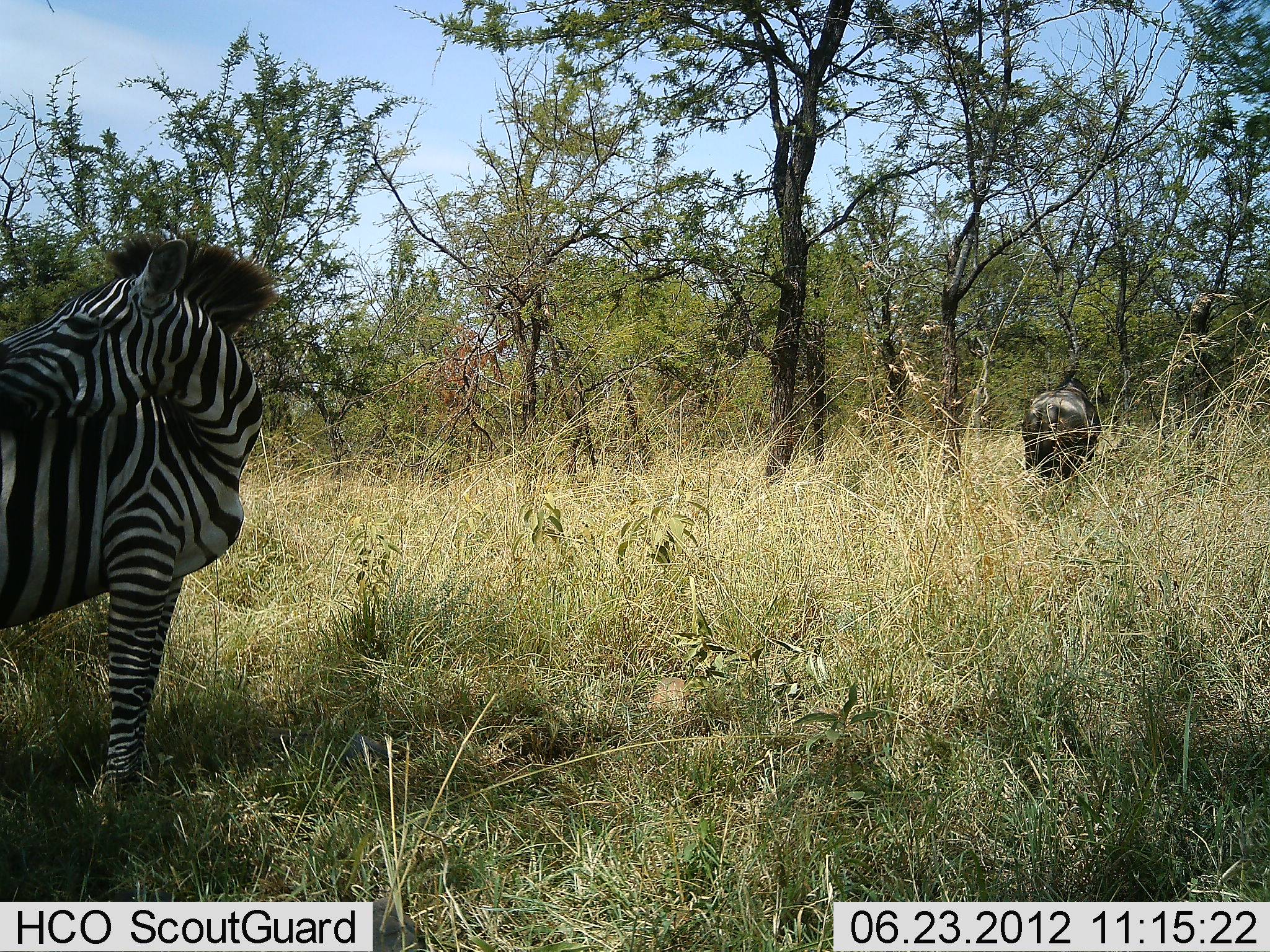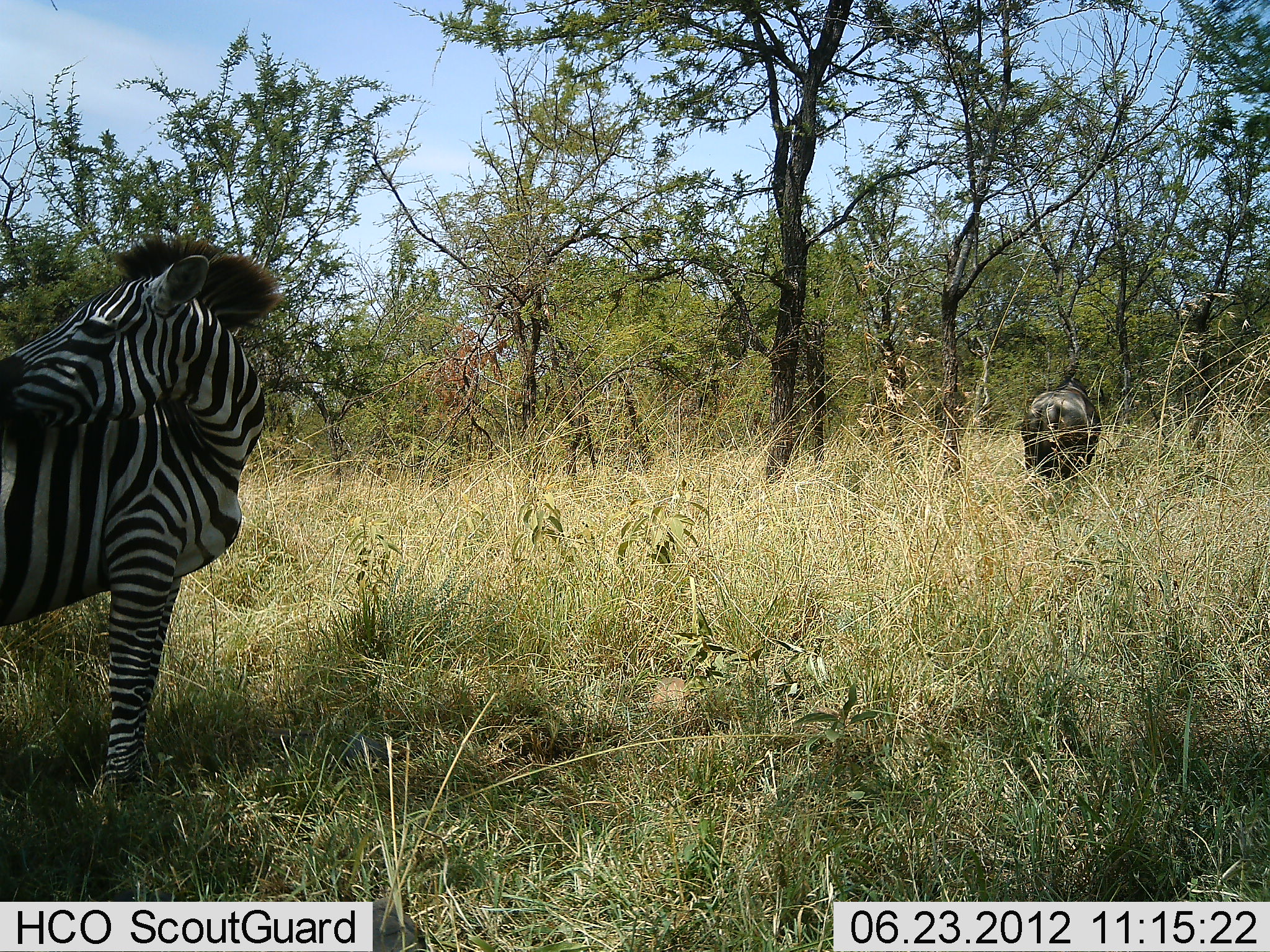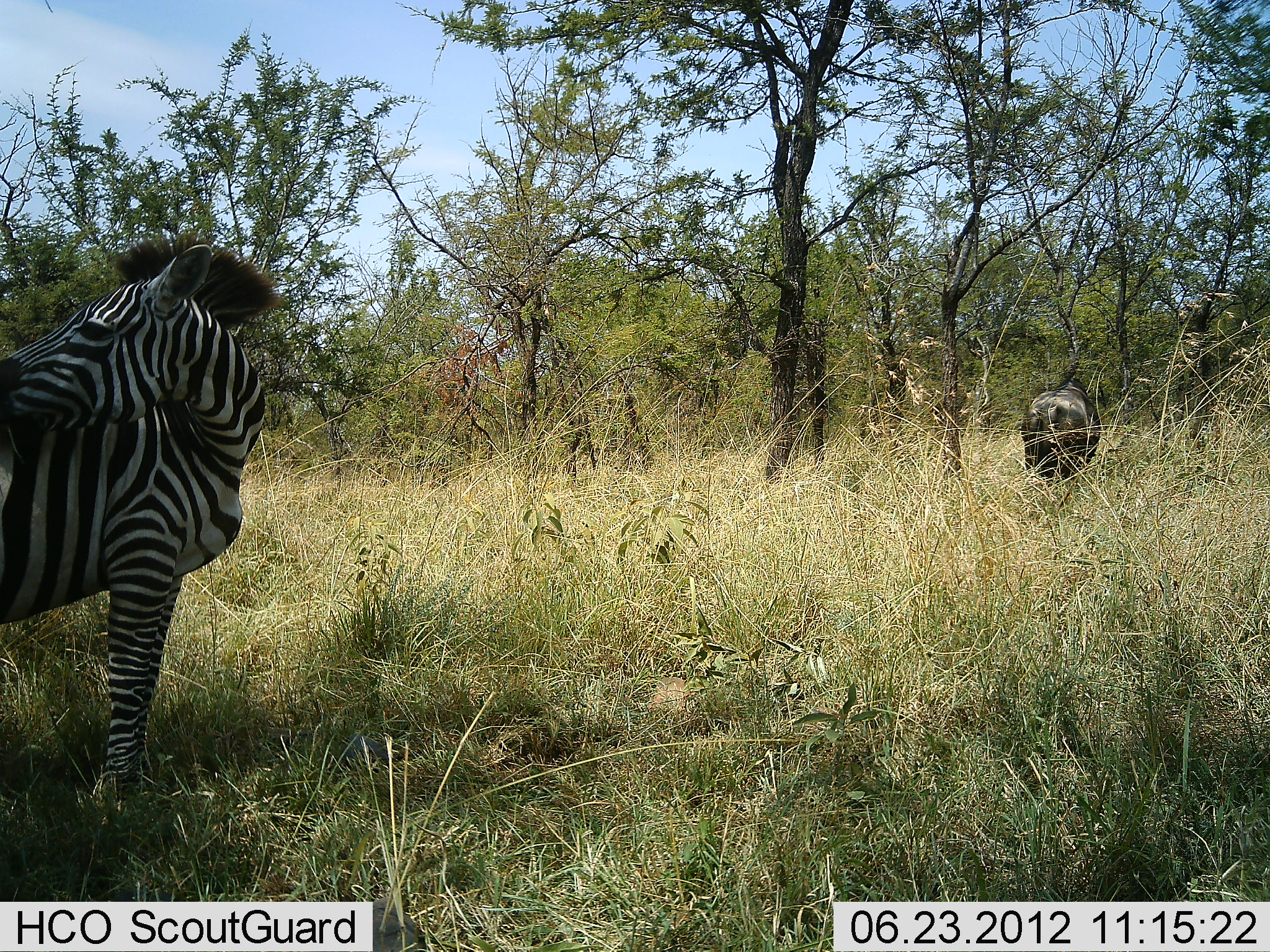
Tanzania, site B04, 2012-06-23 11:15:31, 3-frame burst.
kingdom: Animalia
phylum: Chordata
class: Mammalia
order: Perissodactyla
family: Equidae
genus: Equus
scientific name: Equus quagga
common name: plains zebra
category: zebra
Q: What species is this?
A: Zebra (plains zebra) (Equus quagga).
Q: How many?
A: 1.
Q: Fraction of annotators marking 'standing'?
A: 100%.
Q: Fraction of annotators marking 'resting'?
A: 0%.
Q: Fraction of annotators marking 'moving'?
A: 0%.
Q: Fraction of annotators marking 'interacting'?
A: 0%.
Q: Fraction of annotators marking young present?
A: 0%.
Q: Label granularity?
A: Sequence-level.